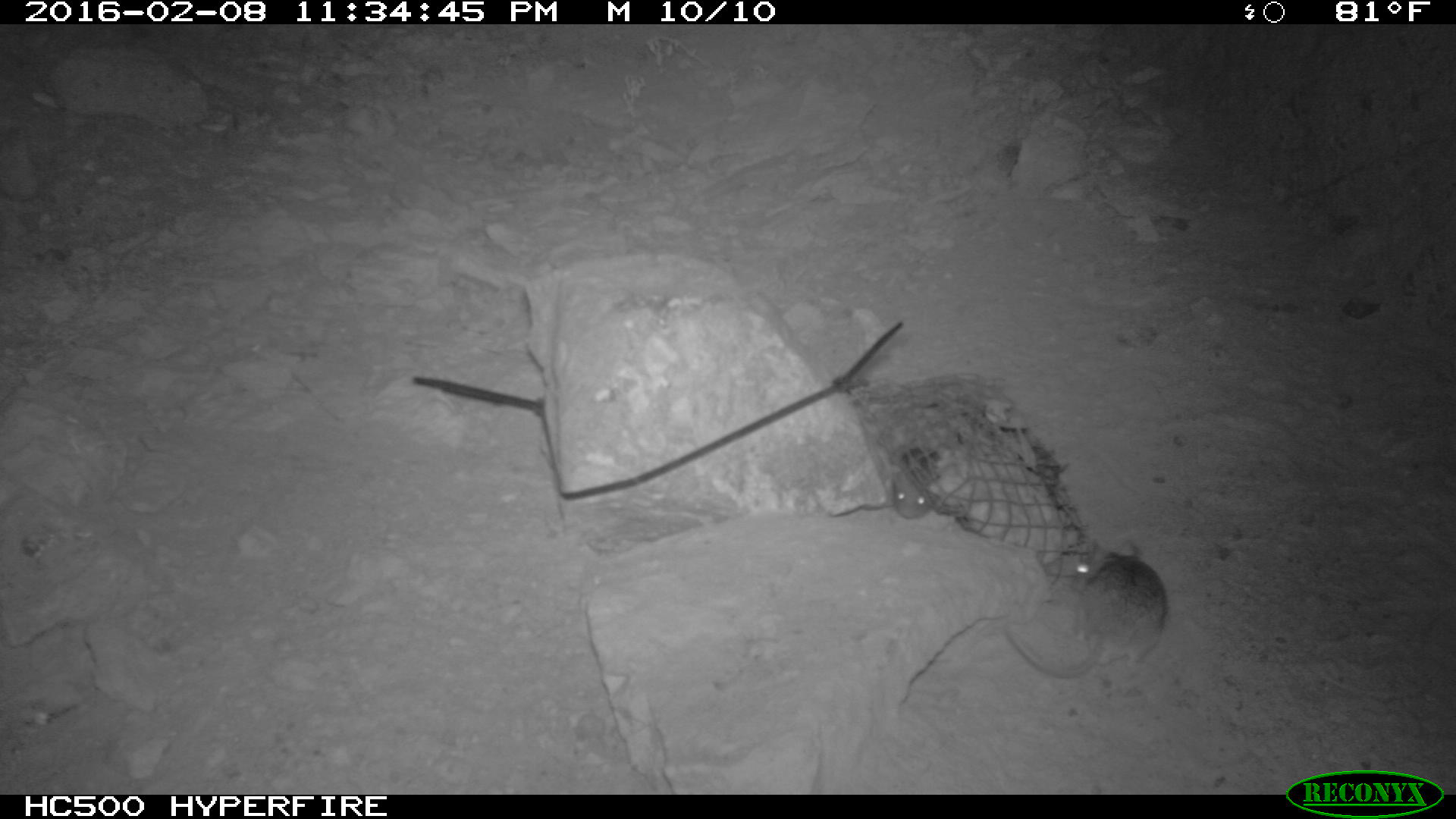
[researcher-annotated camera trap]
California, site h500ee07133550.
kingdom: Animalia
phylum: Chordata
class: Mammalia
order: Rodentia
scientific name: Rodentia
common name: rodent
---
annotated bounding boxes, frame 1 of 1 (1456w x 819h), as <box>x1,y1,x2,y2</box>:
rodent: <box>1002,537,1169,678</box>; <box>892,447,940,519</box>